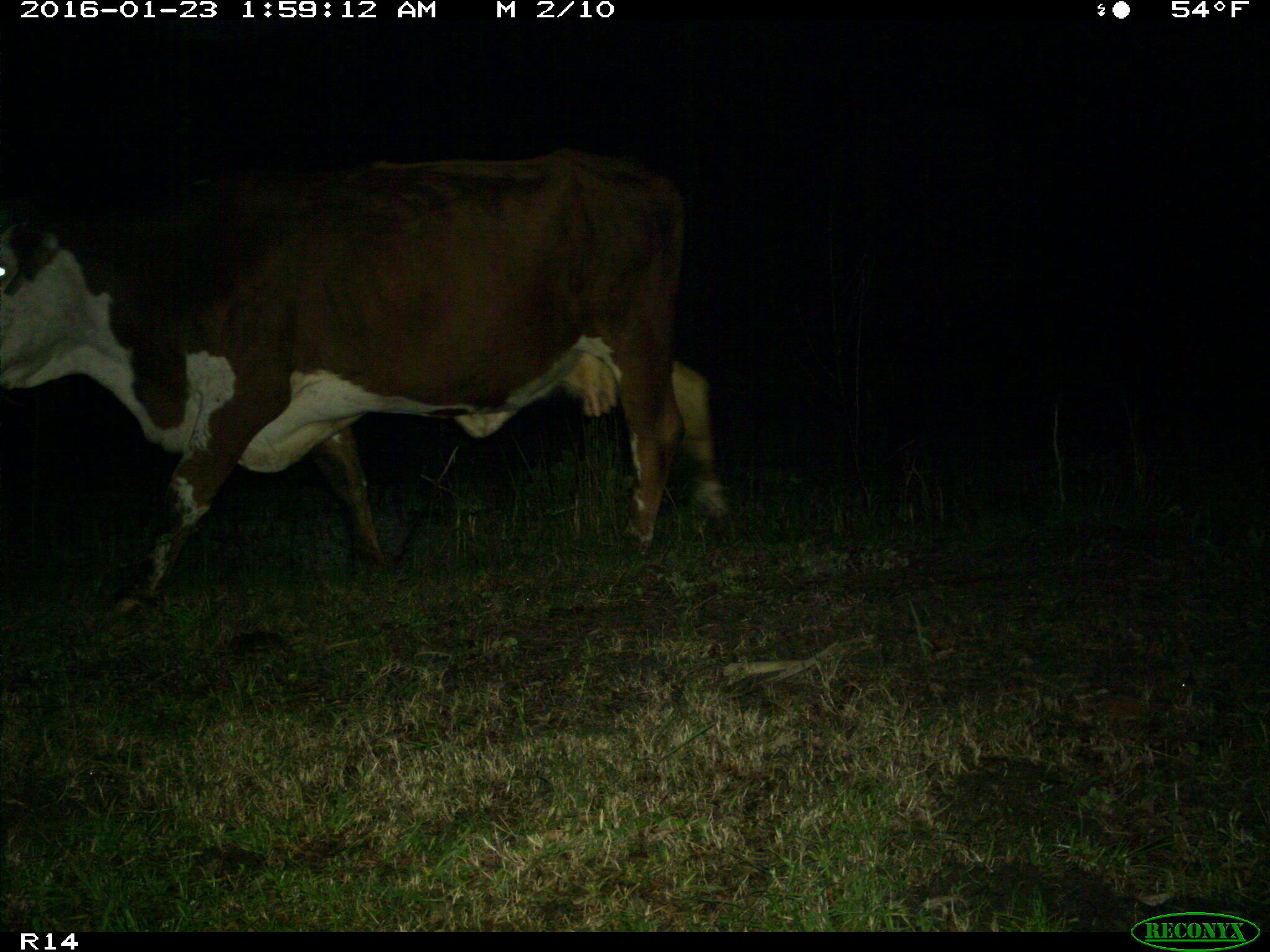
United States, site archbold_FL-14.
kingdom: Animalia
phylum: Chordata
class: Mammalia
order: Artiodactyla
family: Bovidae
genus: Bos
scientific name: Bos taurus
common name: domestic cow